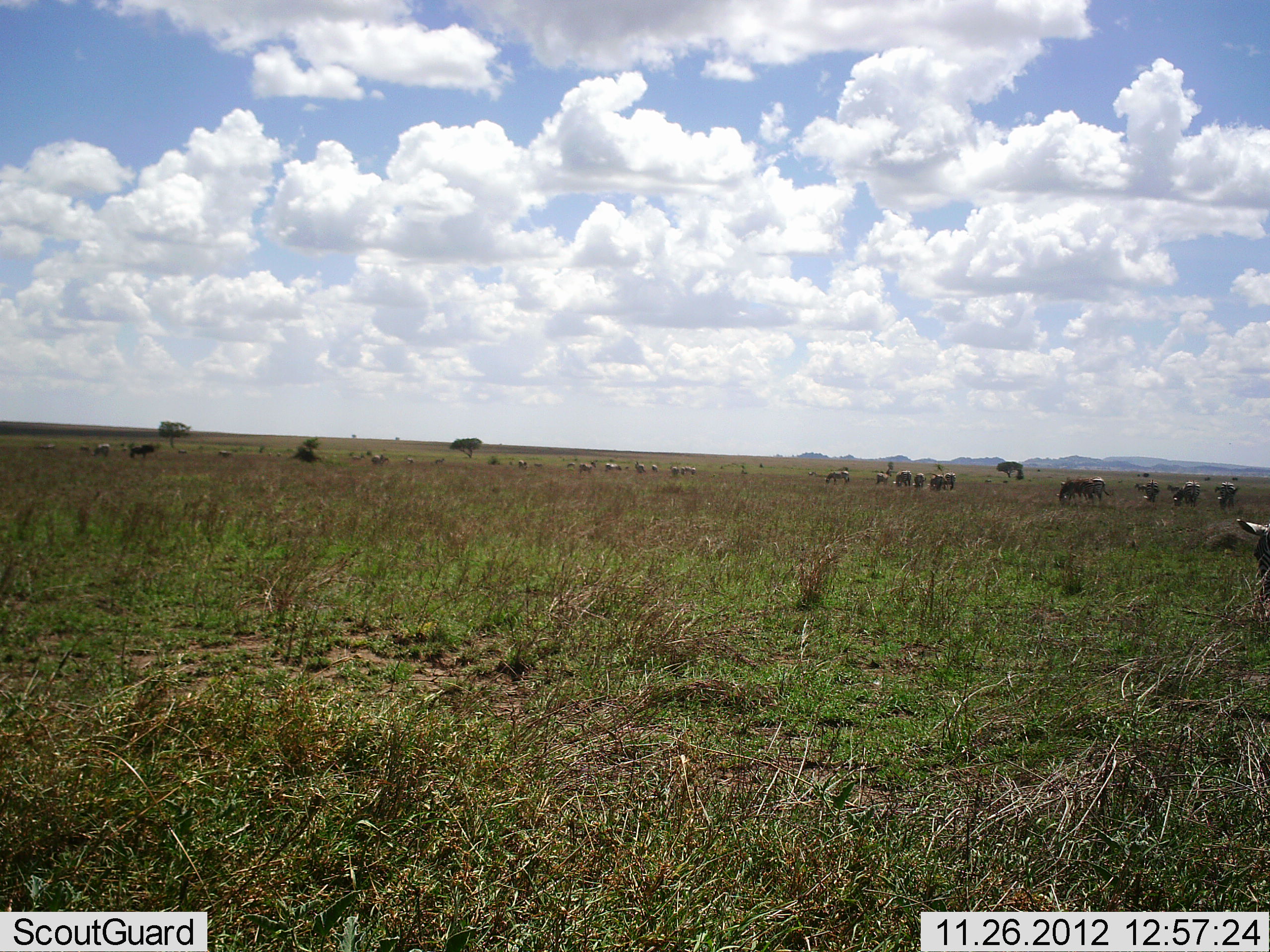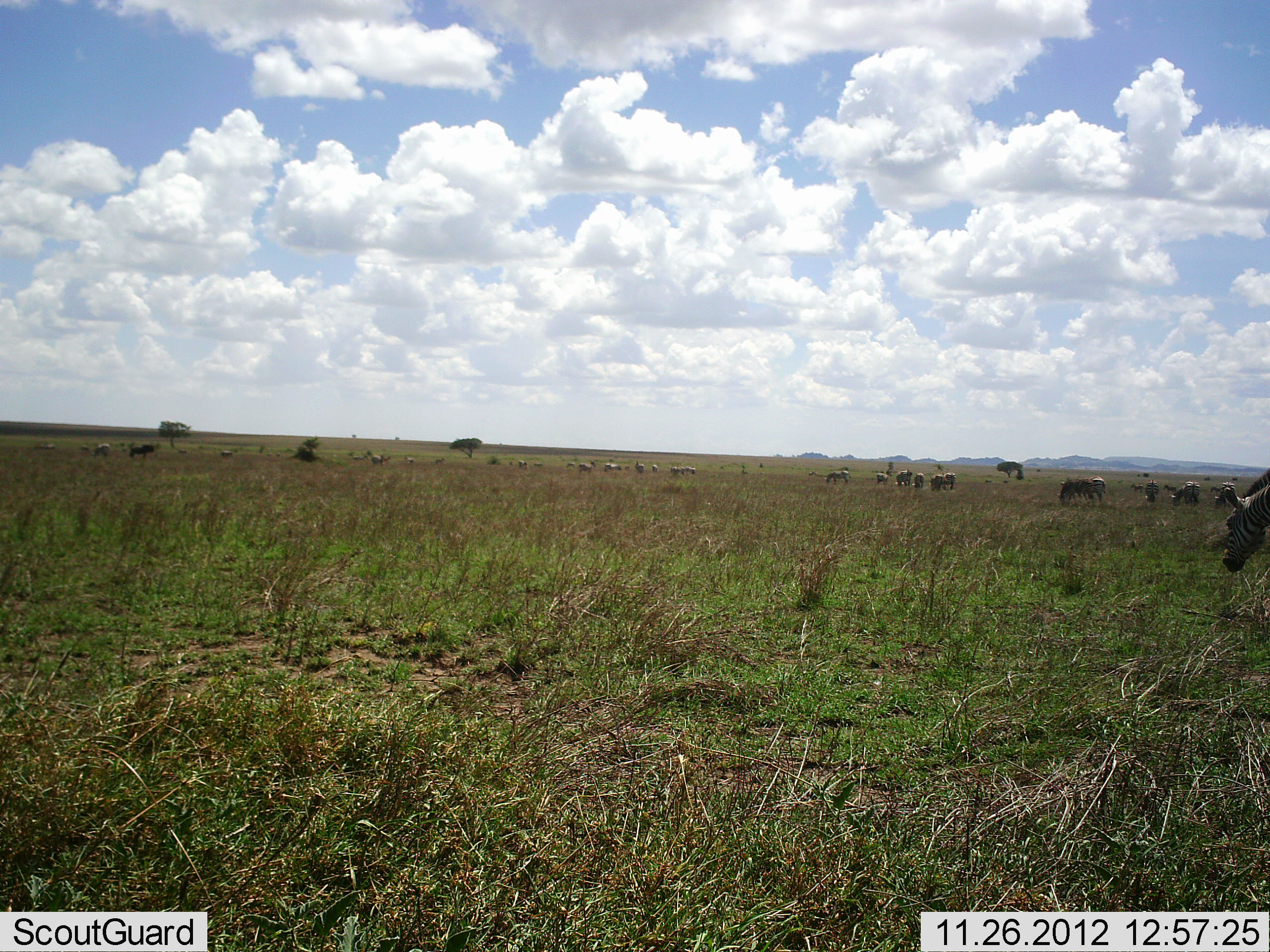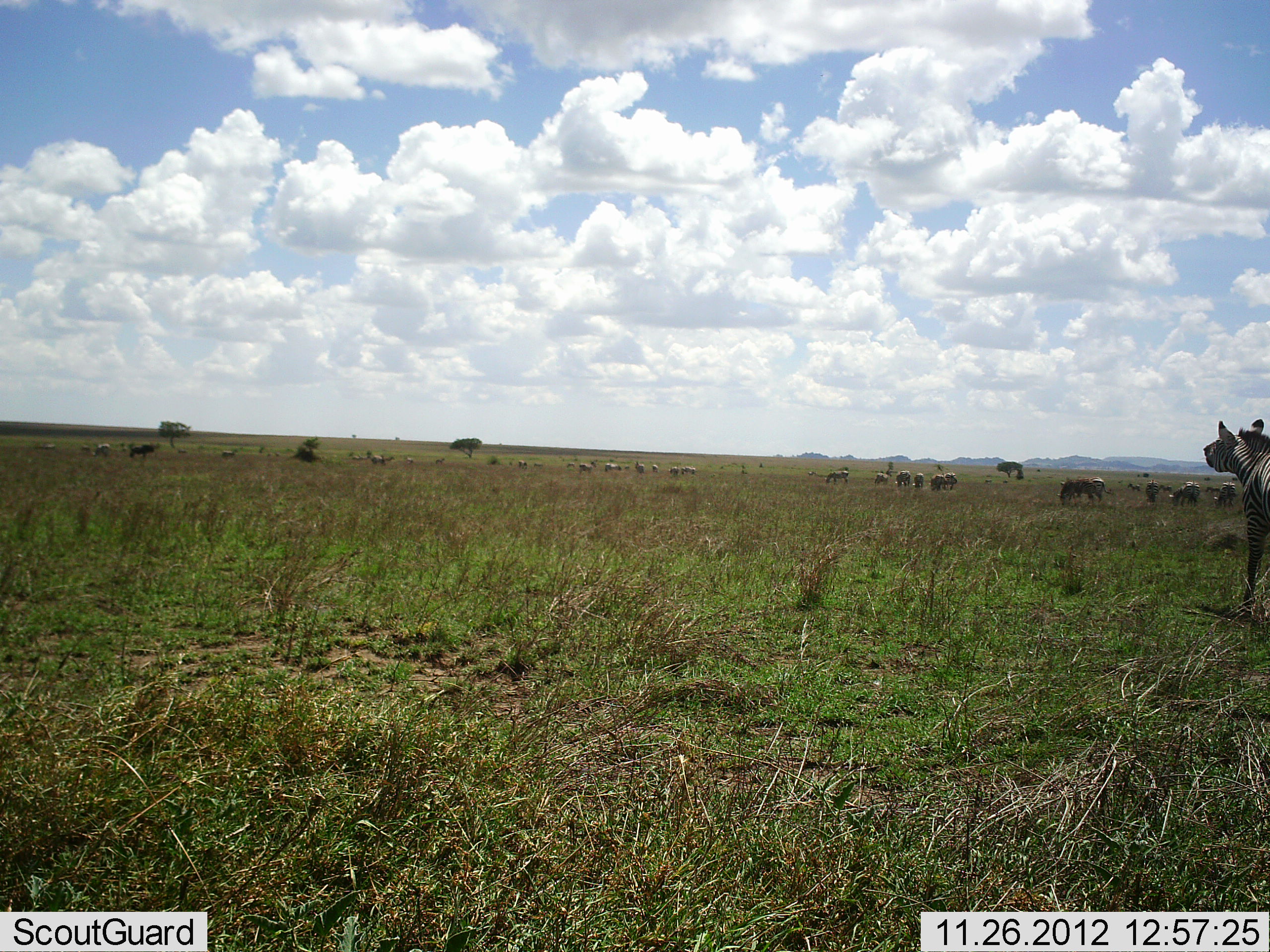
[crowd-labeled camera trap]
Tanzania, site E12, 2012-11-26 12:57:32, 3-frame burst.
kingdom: Animalia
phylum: Chordata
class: Mammalia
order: Perissodactyla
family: Equidae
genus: Equus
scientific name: Equus quagga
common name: plains zebra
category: zebra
Zebra (plains zebra) (Equus quagga), count 11-50. Behavior (volunteer vote fractions): standing 40%, resting 0%, moving 67%, interacting 0%. Young present (vote fraction): 0%. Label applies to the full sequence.